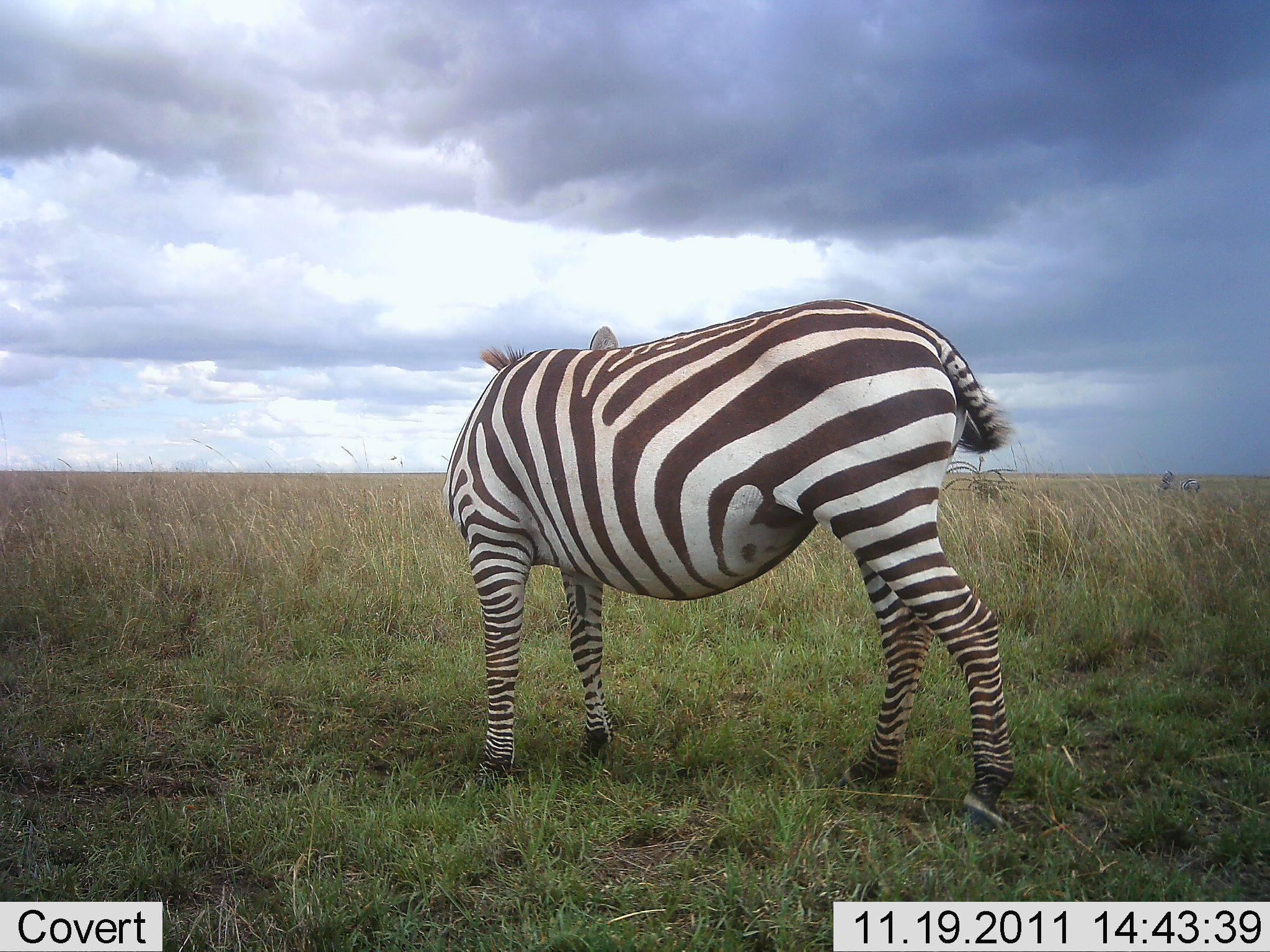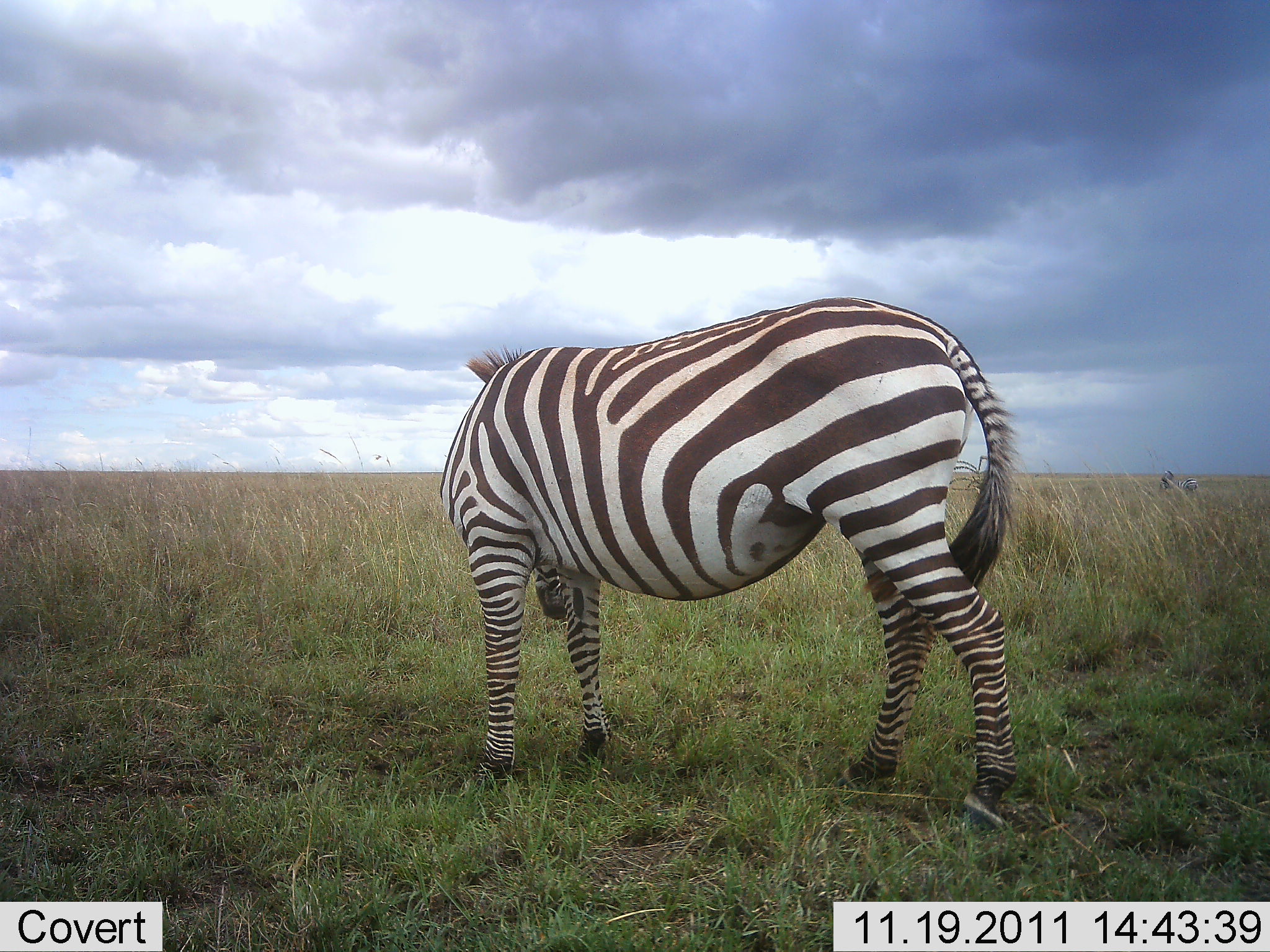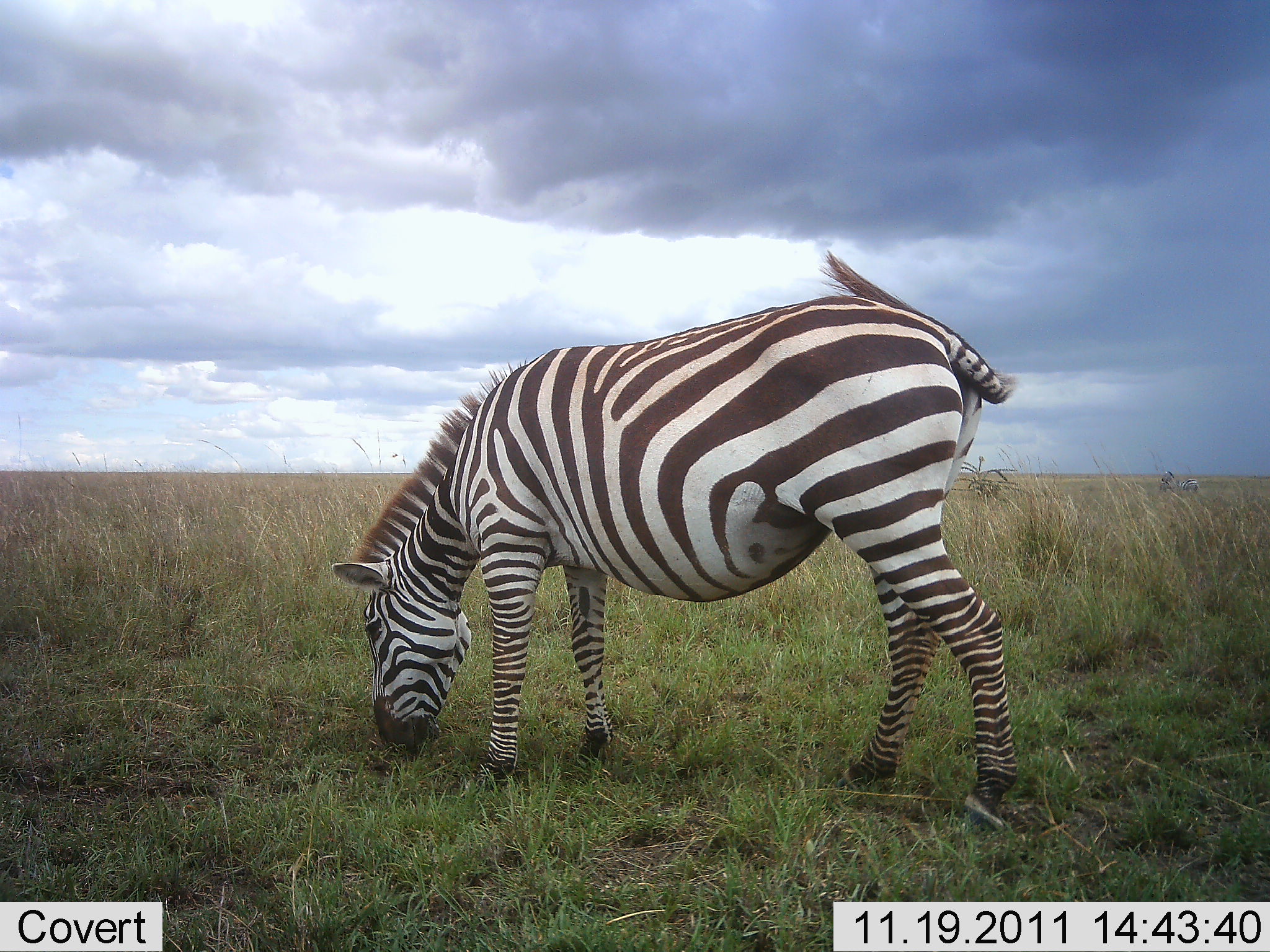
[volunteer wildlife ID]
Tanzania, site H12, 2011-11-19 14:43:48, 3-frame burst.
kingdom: Animalia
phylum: Chordata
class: Mammalia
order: Perissodactyla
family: Equidae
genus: Equus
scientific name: Equus quagga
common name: plains zebra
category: zebra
Zebra (plains zebra) (Equus quagga), count 1. Behavior (volunteer vote fractions): standing 29%, resting 0%, moving 0%, interacting 0%. Young present (vote fraction): 0%. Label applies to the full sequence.